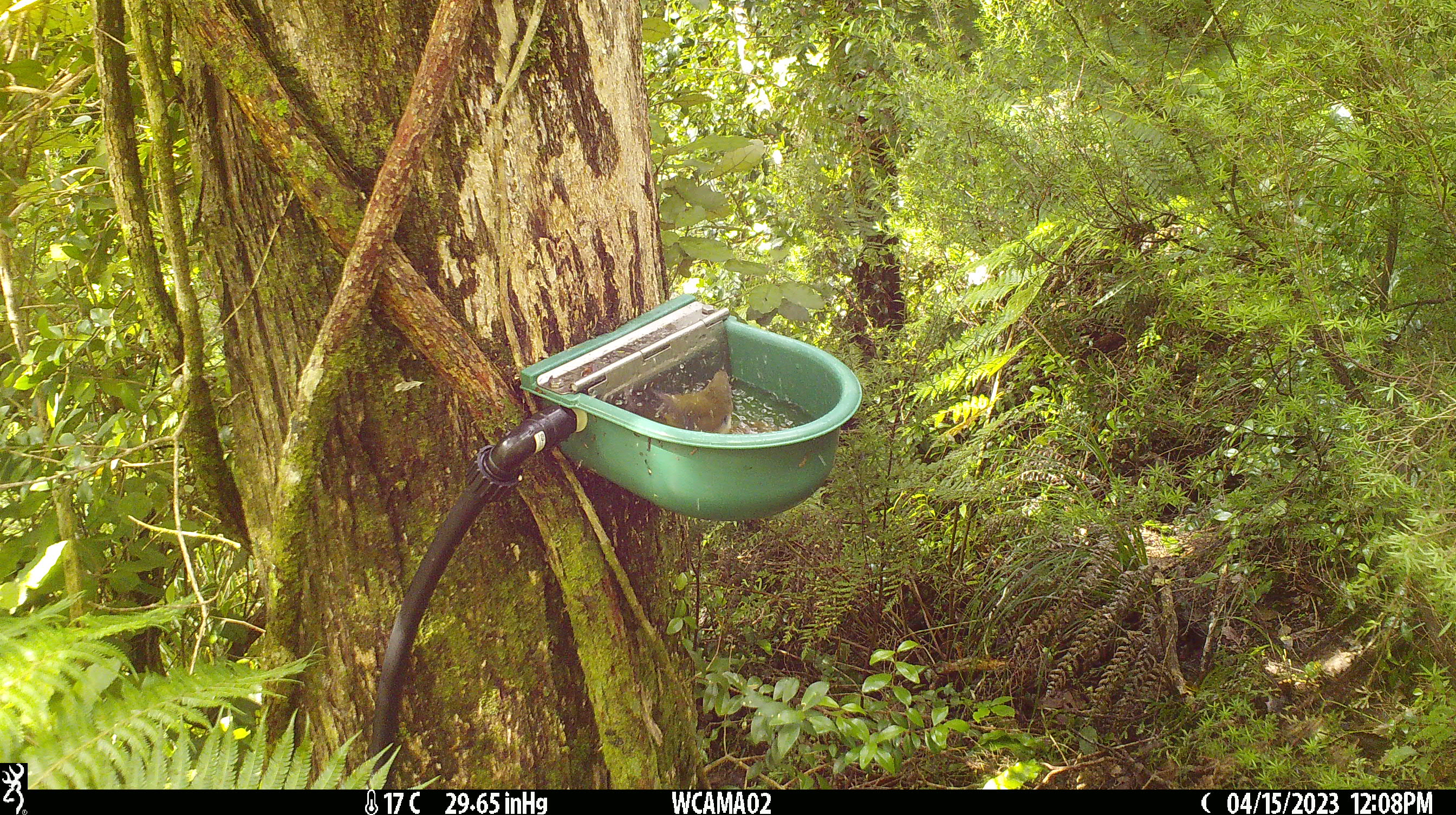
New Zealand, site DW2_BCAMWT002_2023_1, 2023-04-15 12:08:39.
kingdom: Animalia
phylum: Chordata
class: Aves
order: Passeriformes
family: Meliphagidae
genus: Anthornis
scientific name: Anthornis melanura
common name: new zealand bellbird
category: bellbird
Bellbird (new zealand bellbird) (Anthornis melanura).